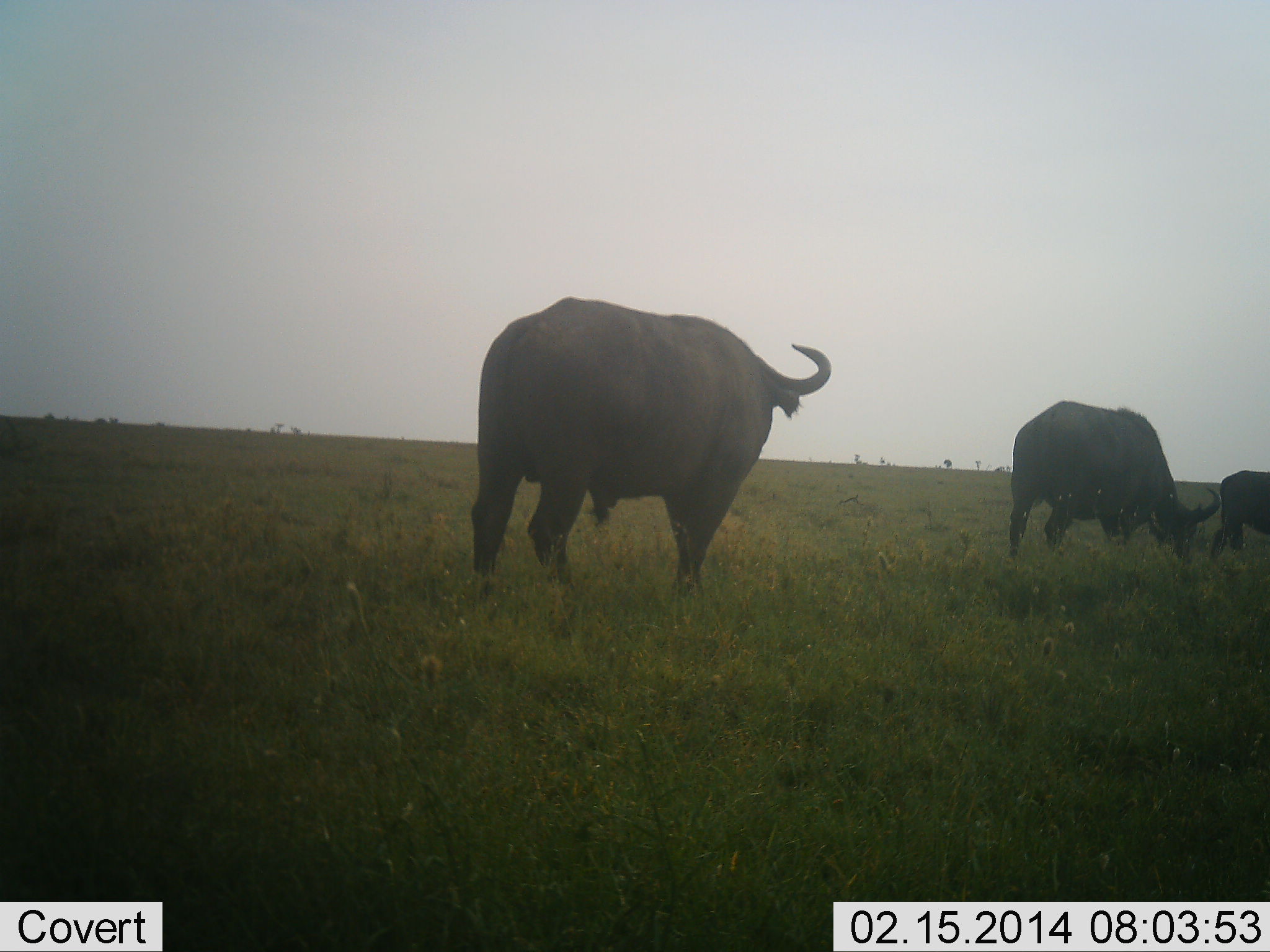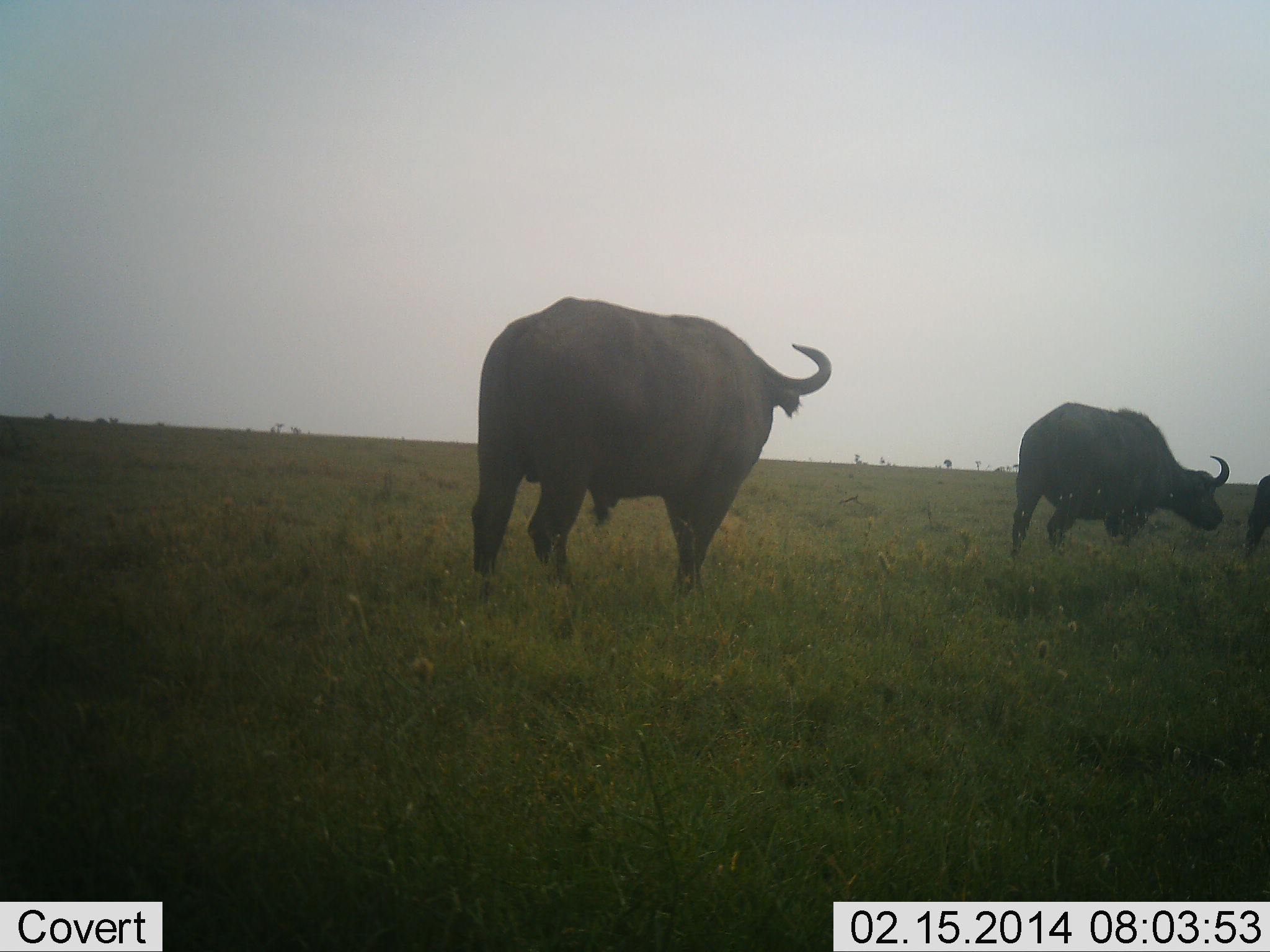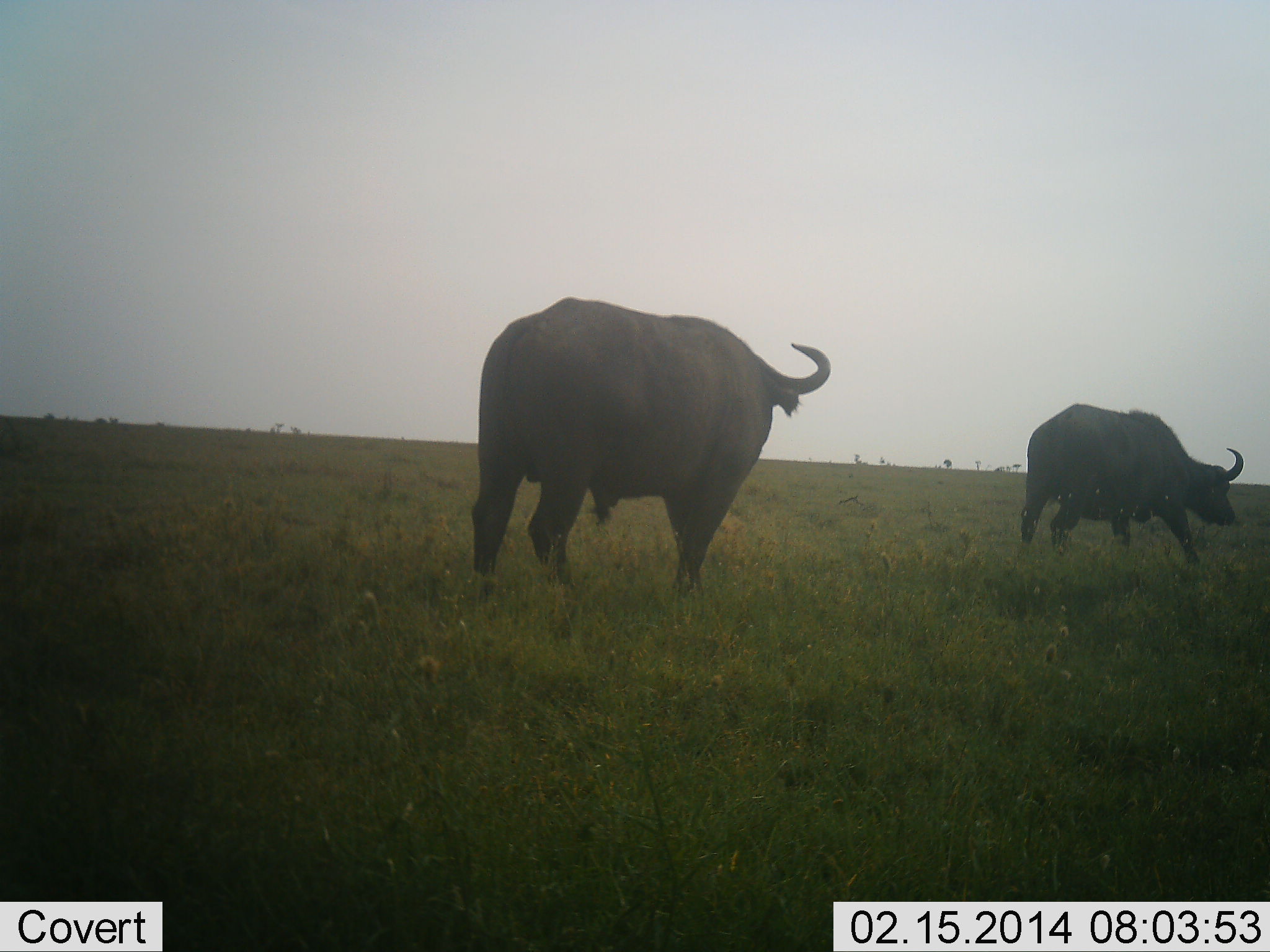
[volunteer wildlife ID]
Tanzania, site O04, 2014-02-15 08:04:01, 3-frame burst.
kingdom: Animalia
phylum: Chordata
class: Mammalia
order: Artiodactyla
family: Bovidae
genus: Syncerus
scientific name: Syncerus caffer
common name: cape buffalo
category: buffalo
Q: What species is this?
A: Buffalo (cape buffalo) (Syncerus caffer).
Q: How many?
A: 3.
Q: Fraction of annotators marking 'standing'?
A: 80%.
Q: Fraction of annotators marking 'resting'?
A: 0%.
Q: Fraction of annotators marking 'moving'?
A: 70%.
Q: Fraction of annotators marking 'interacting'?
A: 0%.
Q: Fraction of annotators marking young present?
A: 20%.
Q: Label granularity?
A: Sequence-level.